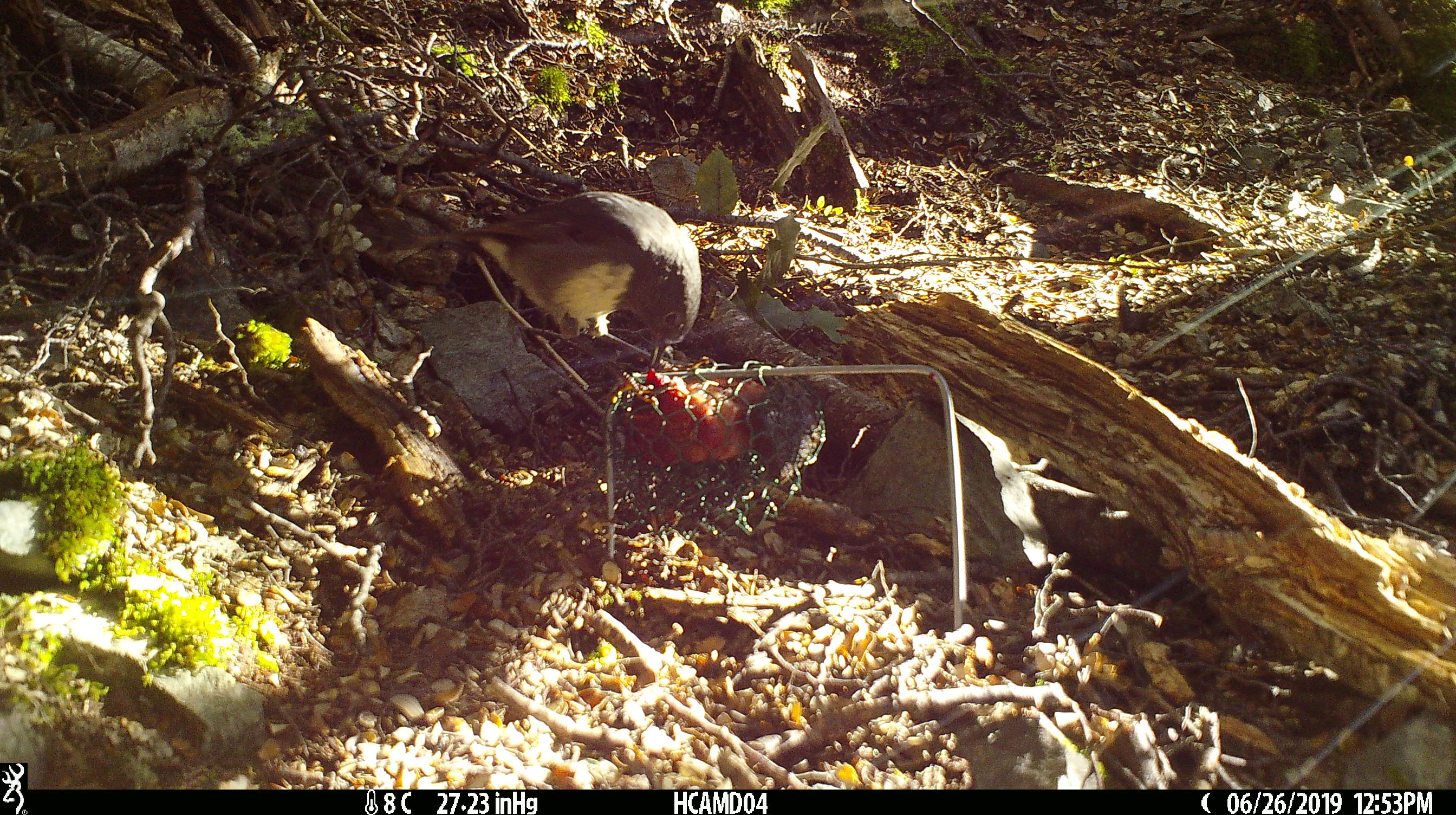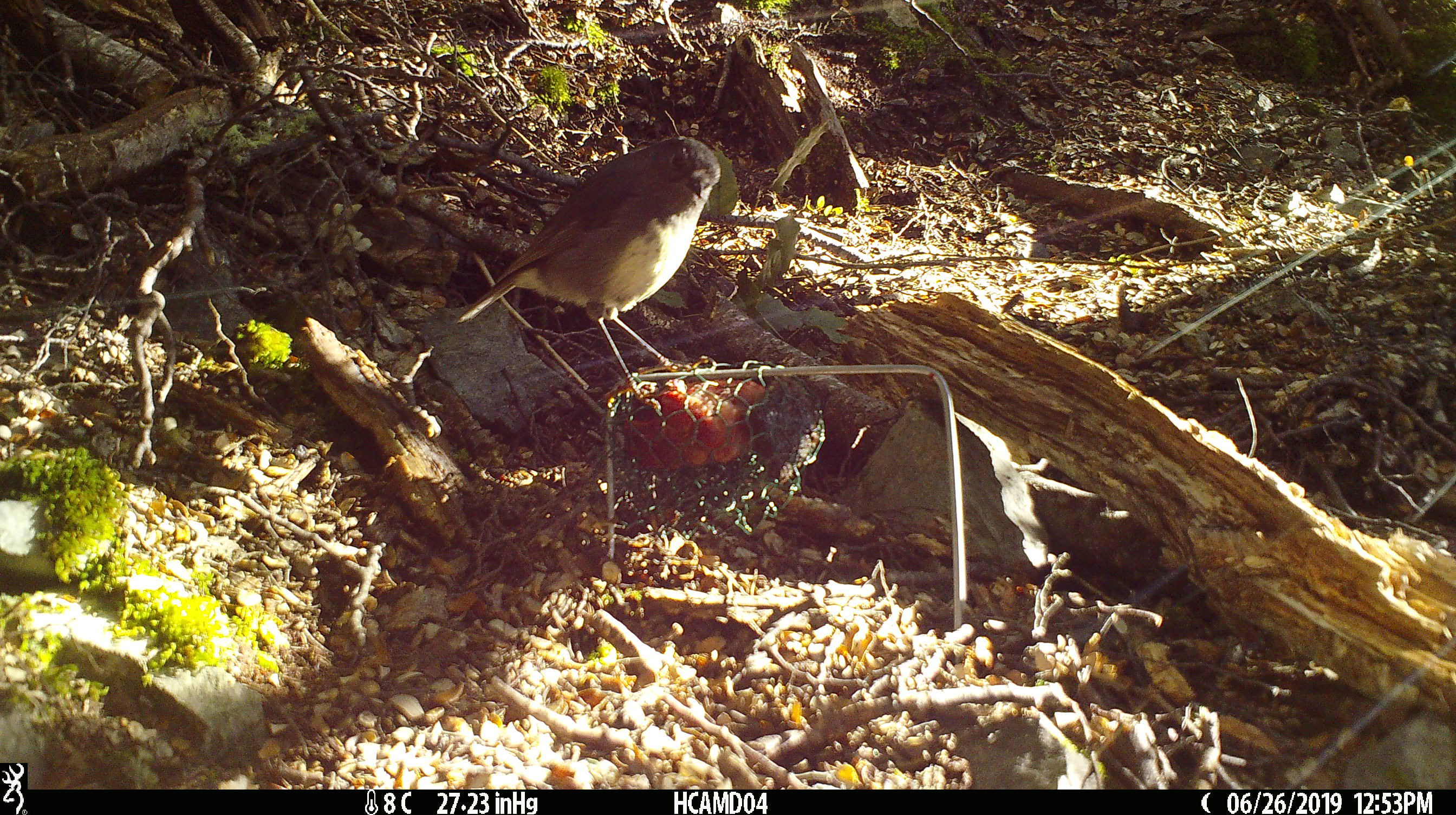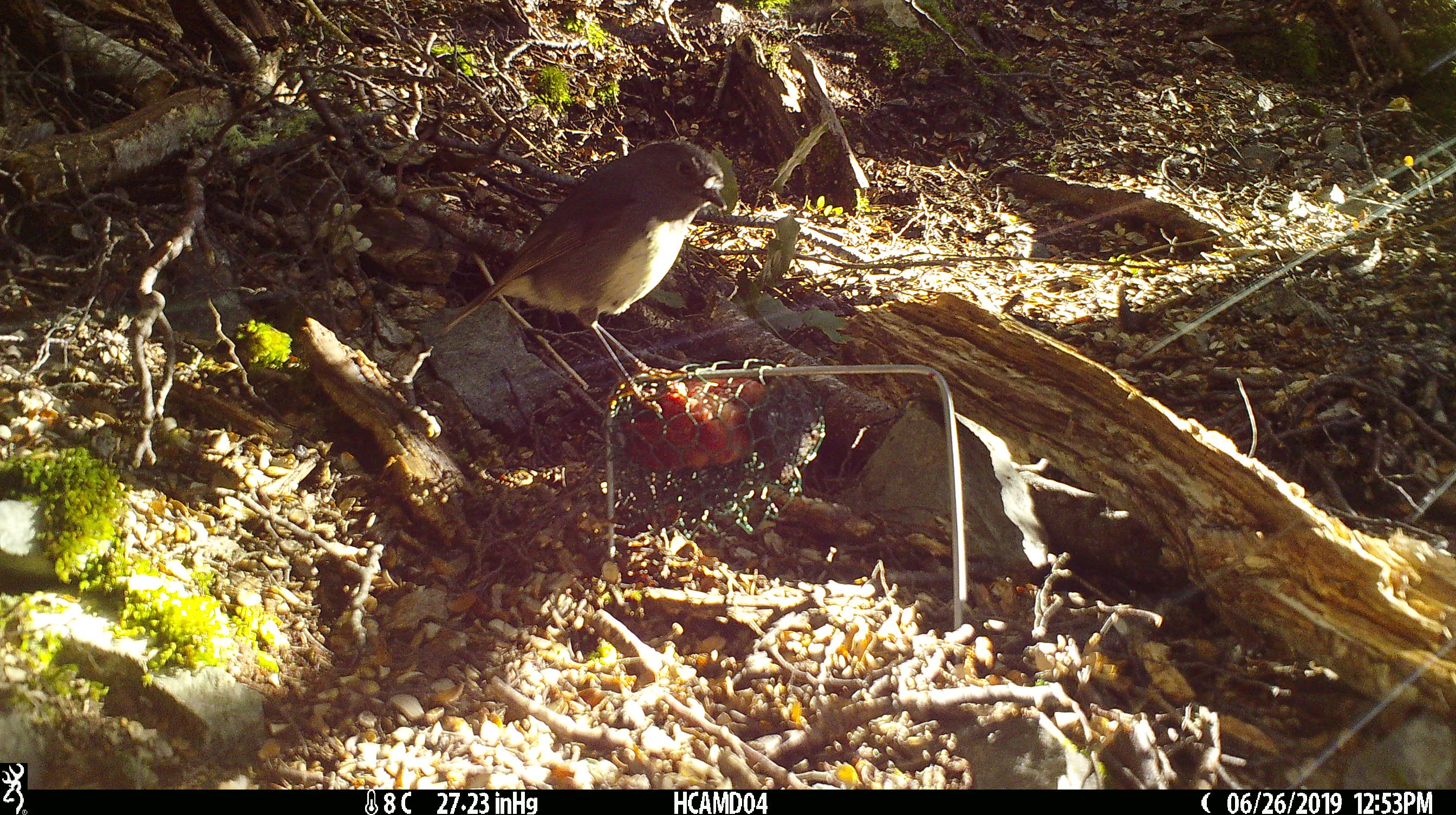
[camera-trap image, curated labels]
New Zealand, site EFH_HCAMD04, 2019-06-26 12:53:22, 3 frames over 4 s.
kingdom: Animalia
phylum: Chordata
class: Aves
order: Passeriformes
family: Petroicidae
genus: Petroica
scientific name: Petroica australis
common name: new zealand robin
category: robin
Robin (new zealand robin) (Petroica australis).